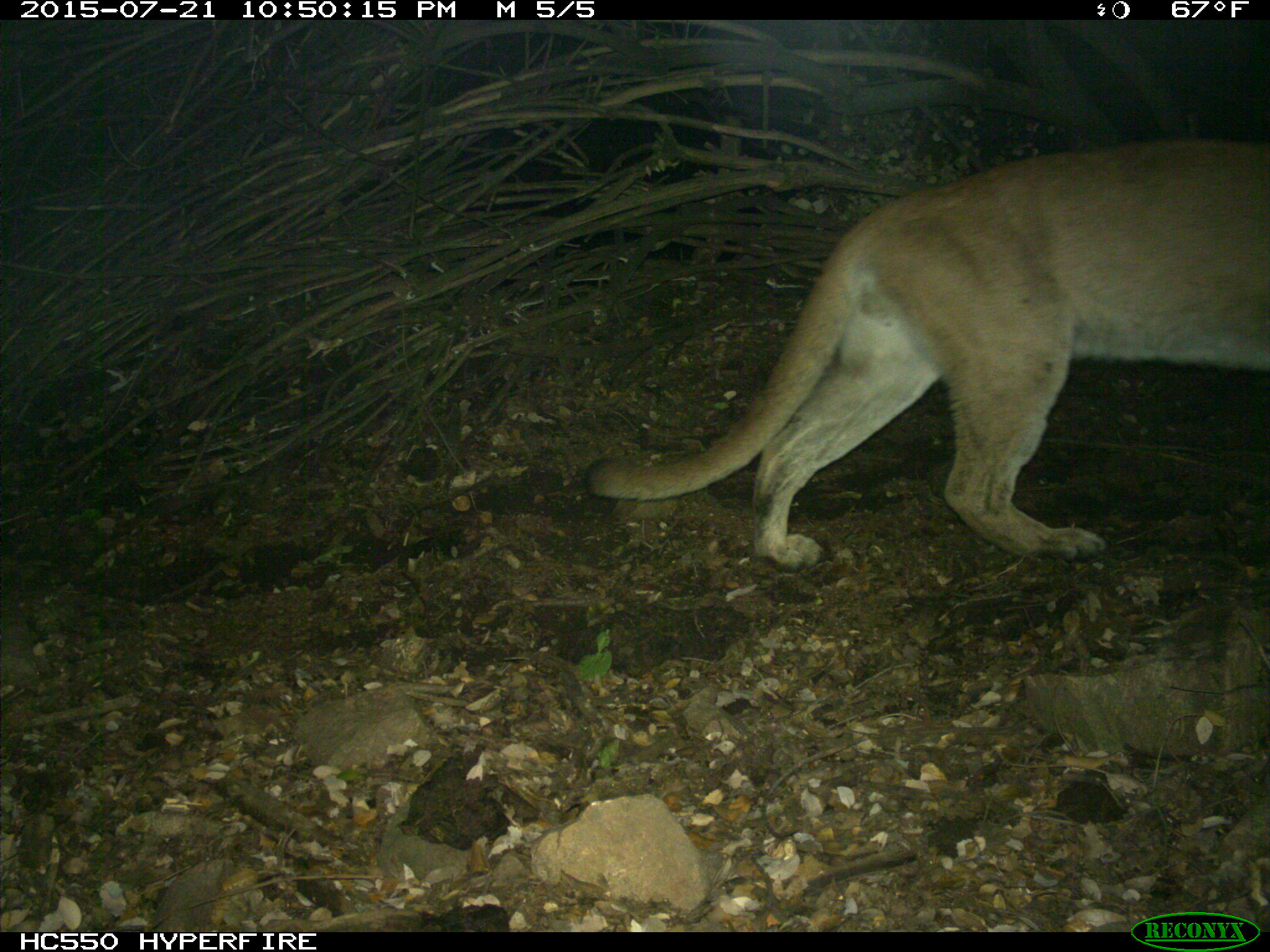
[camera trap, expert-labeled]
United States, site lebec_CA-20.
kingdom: Animalia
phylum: Chordata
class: Mammalia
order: Carnivora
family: Felidae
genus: Puma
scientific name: Puma concolor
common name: mountain lion